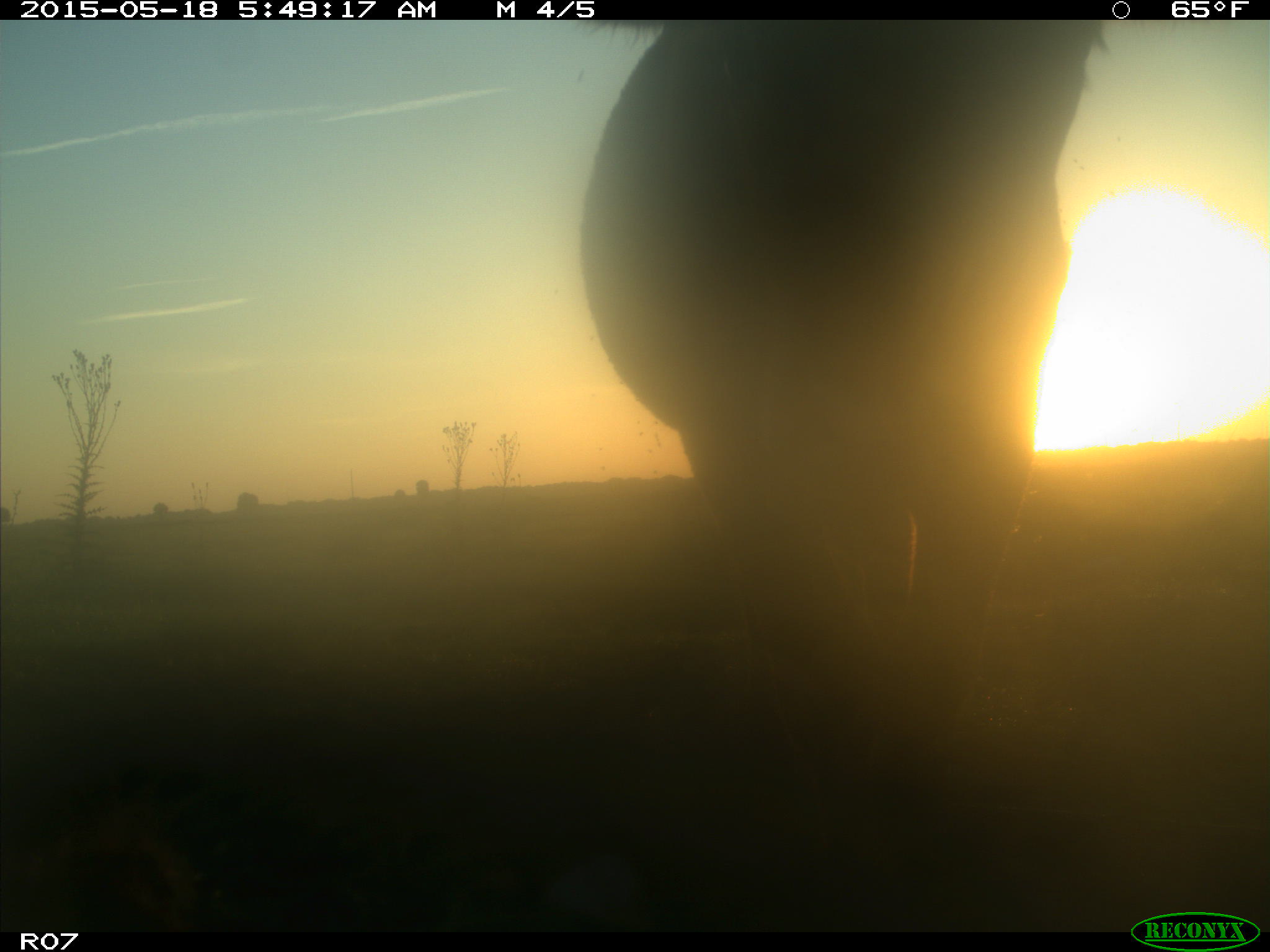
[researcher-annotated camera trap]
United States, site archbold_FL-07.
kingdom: Animalia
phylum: Chordata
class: Mammalia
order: Artiodactyla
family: Bovidae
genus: Bos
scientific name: Bos taurus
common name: domestic cow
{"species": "Bos taurus (domestic cow)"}